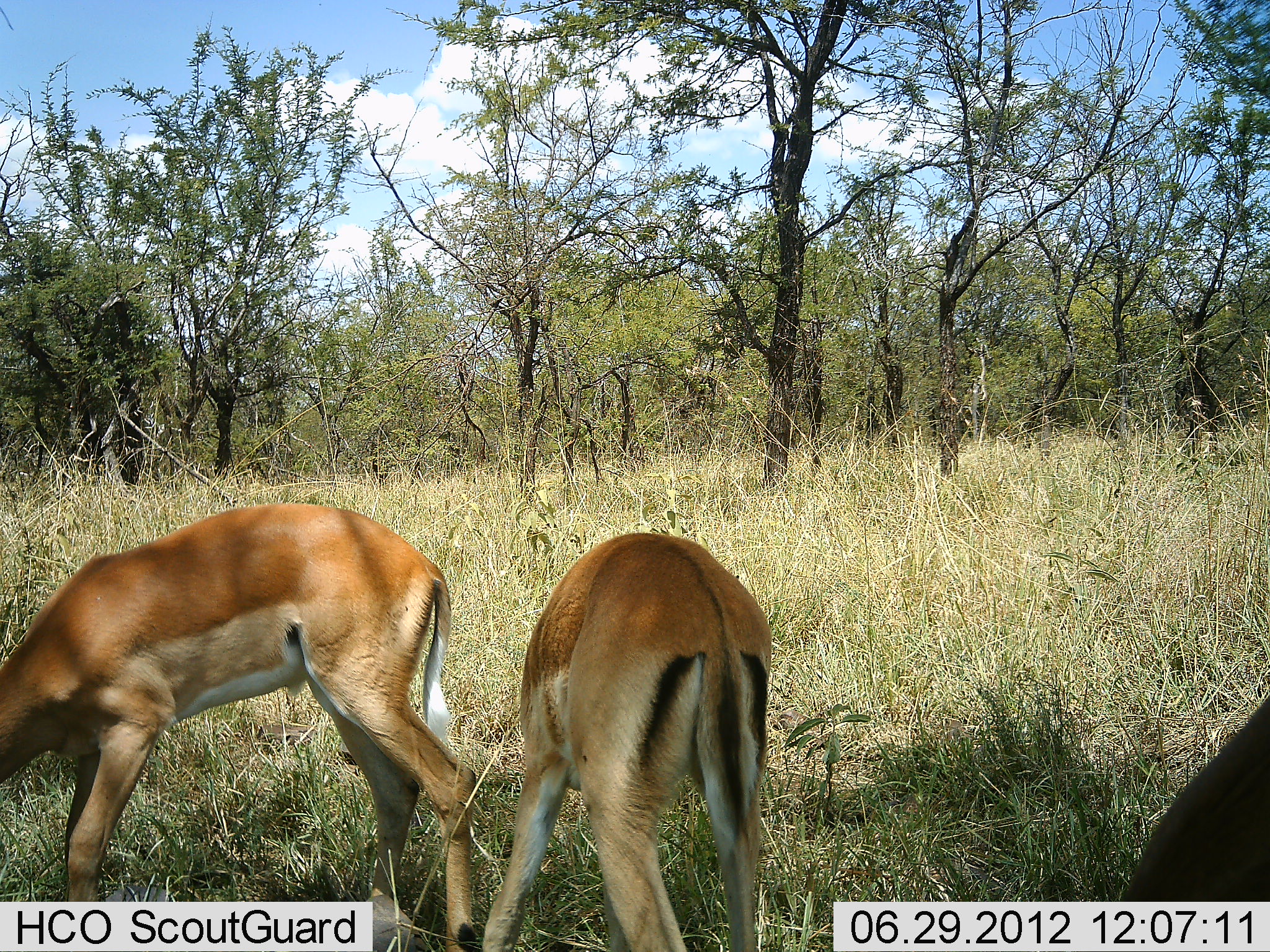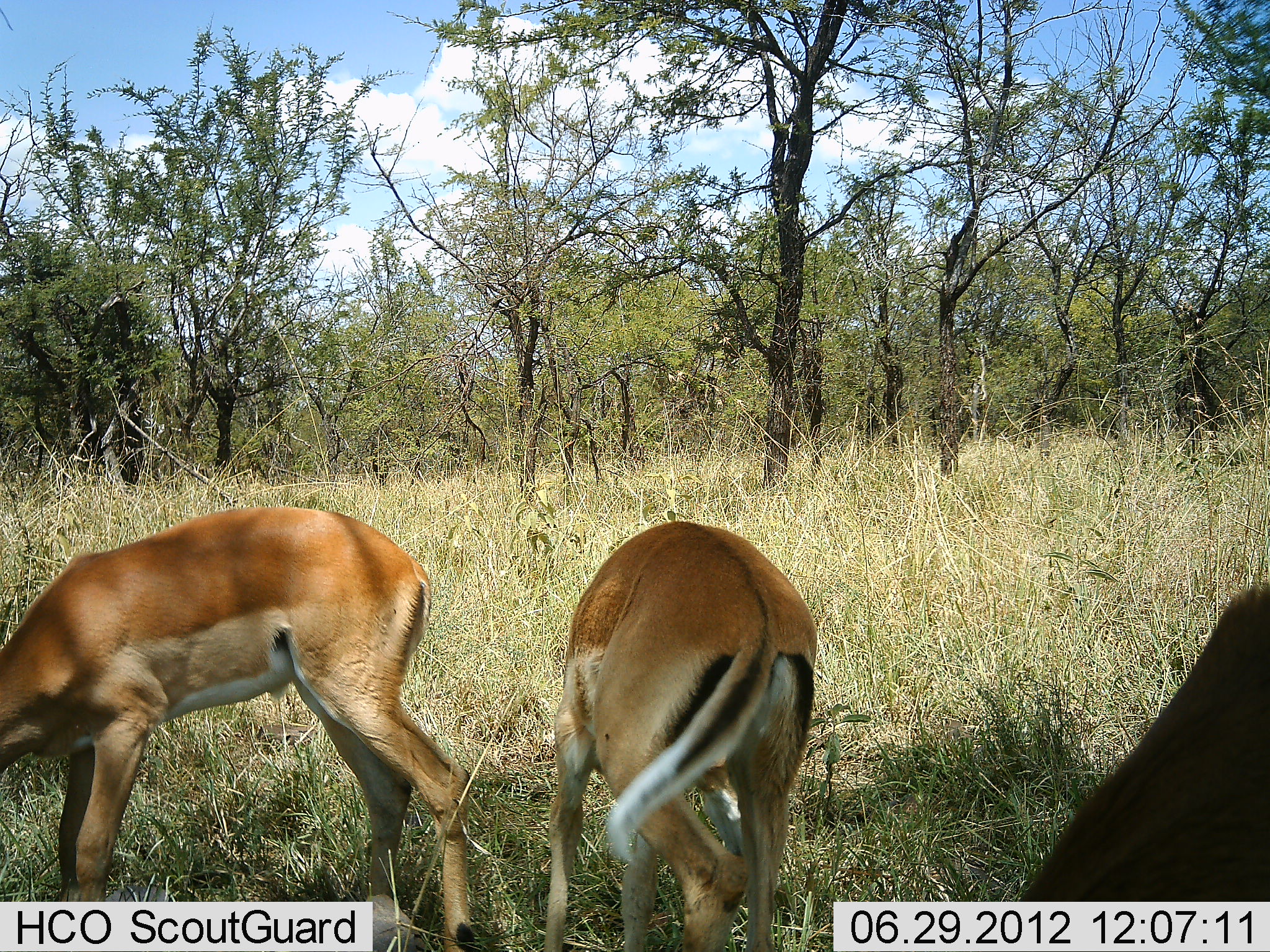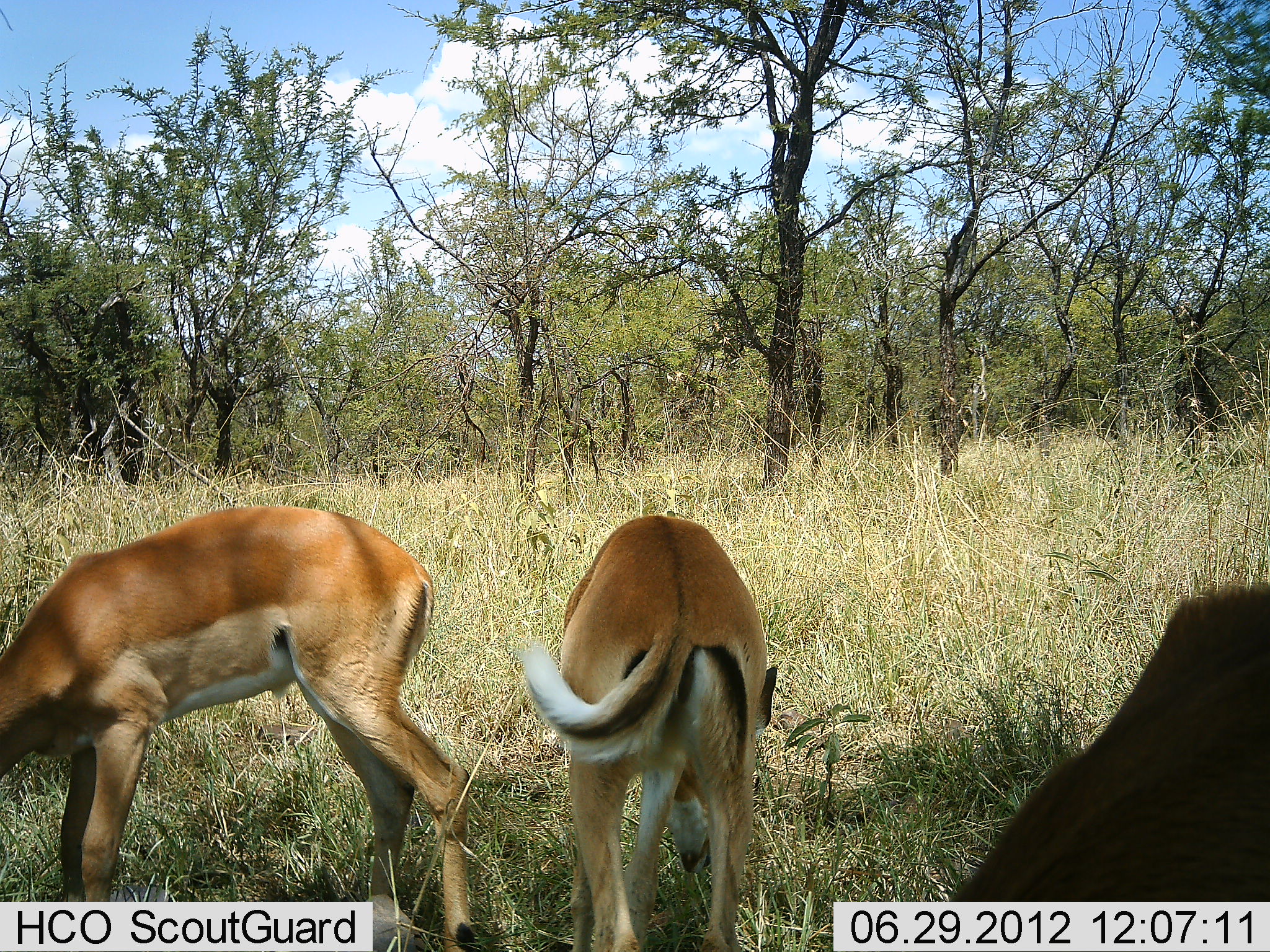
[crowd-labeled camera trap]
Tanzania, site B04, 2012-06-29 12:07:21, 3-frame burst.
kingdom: Animalia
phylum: Chordata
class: Mammalia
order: Artiodactyla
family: Bovidae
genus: Aepyceros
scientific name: Aepyceros melampus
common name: impala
Impala (Aepyceros melampus), count 3. Behavior (volunteer vote fractions): standing 30%, resting 0%, moving 0%, interacting 0%. Young present (vote fraction): 0%. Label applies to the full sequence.